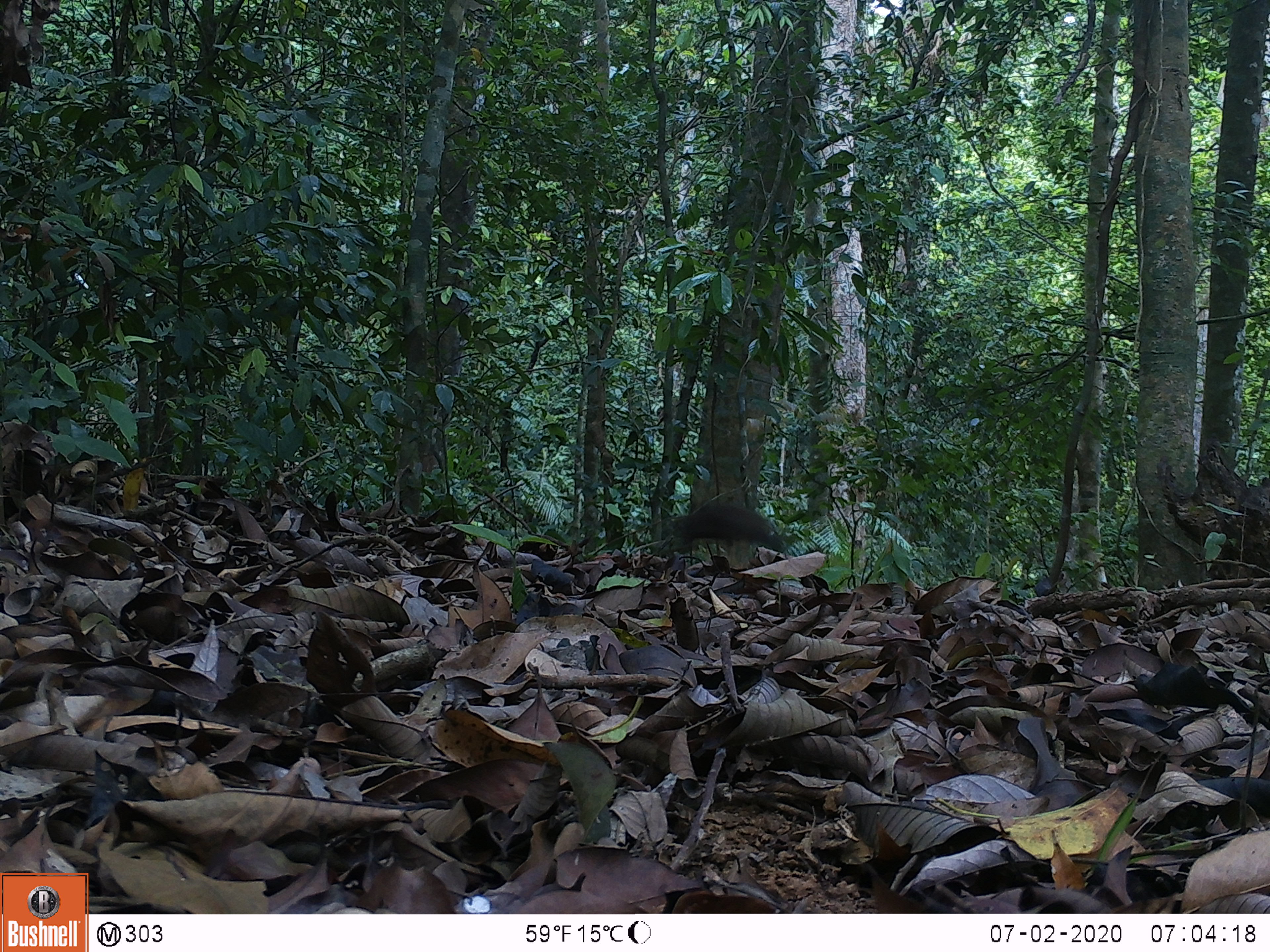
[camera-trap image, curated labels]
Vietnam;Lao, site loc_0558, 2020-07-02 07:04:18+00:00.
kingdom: Animalia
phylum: Chordata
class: Mammalia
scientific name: Mammalia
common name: mammal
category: unidentified small mammal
Unidentified small mammal (mammal) (Mammalia). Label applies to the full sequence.